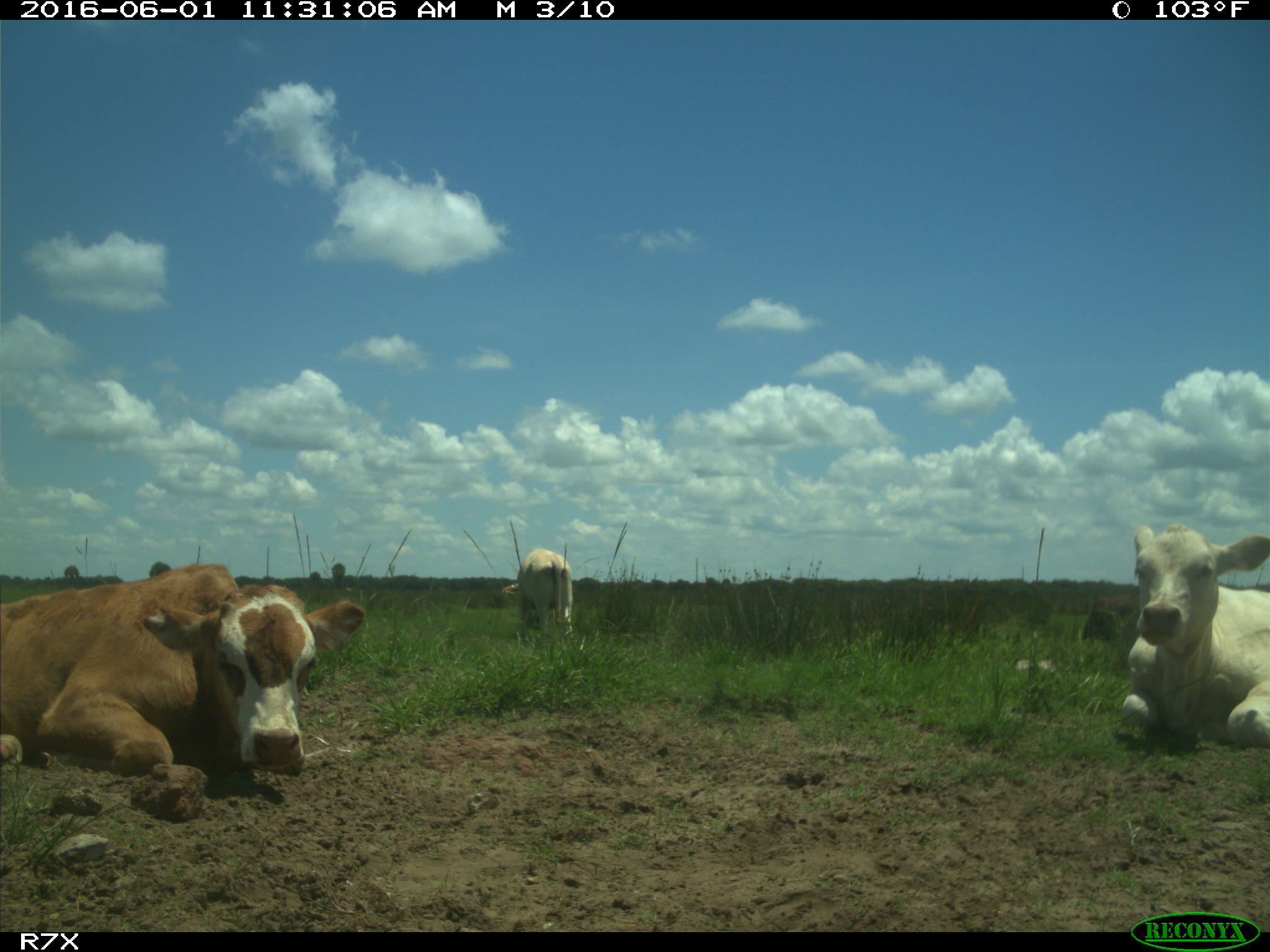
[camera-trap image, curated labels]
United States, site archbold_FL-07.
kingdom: Animalia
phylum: Chordata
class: Mammalia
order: Artiodactyla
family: Bovidae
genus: Bos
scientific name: Bos taurus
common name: domestic cow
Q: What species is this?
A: Bos taurus (domestic cow).